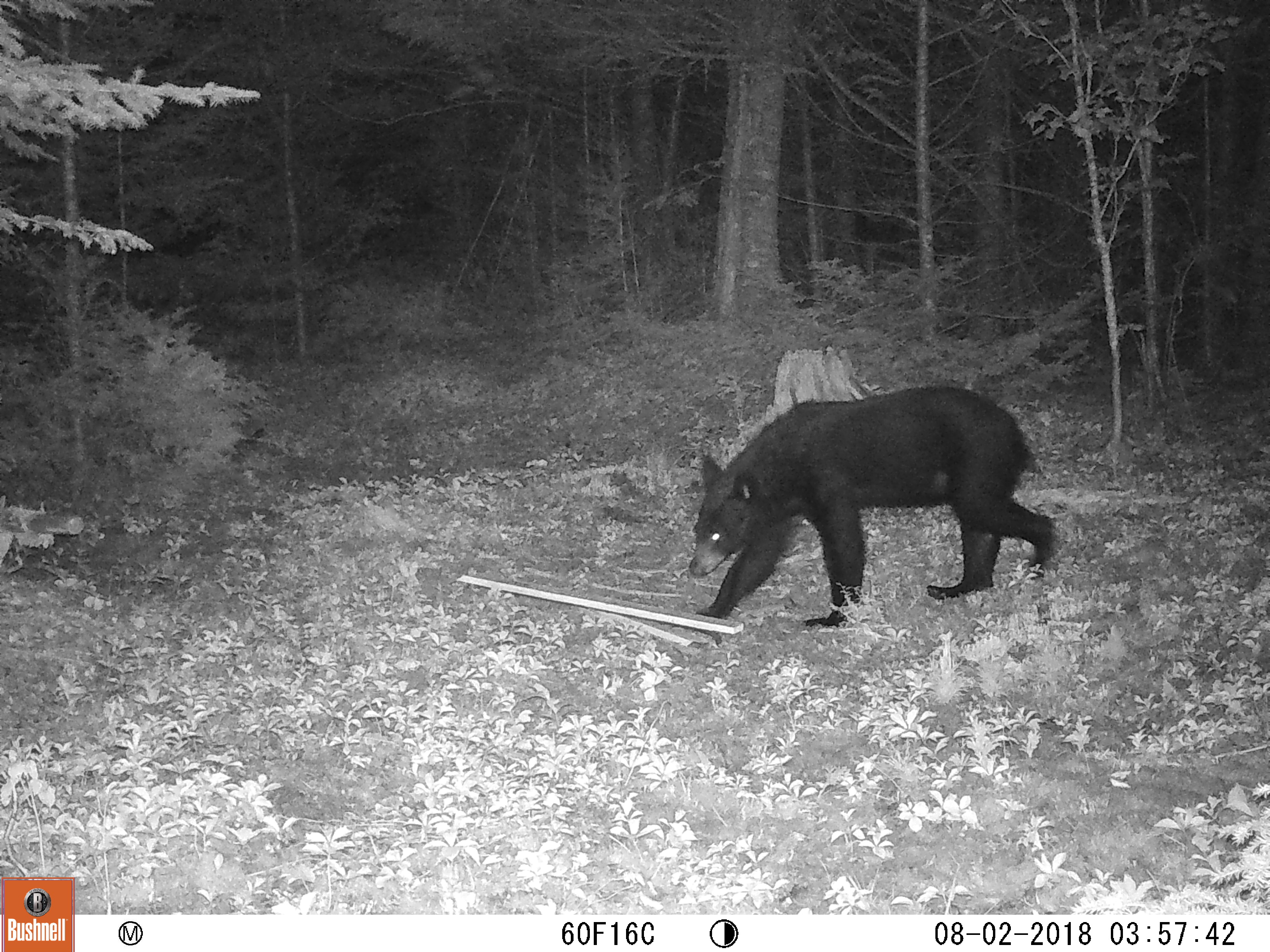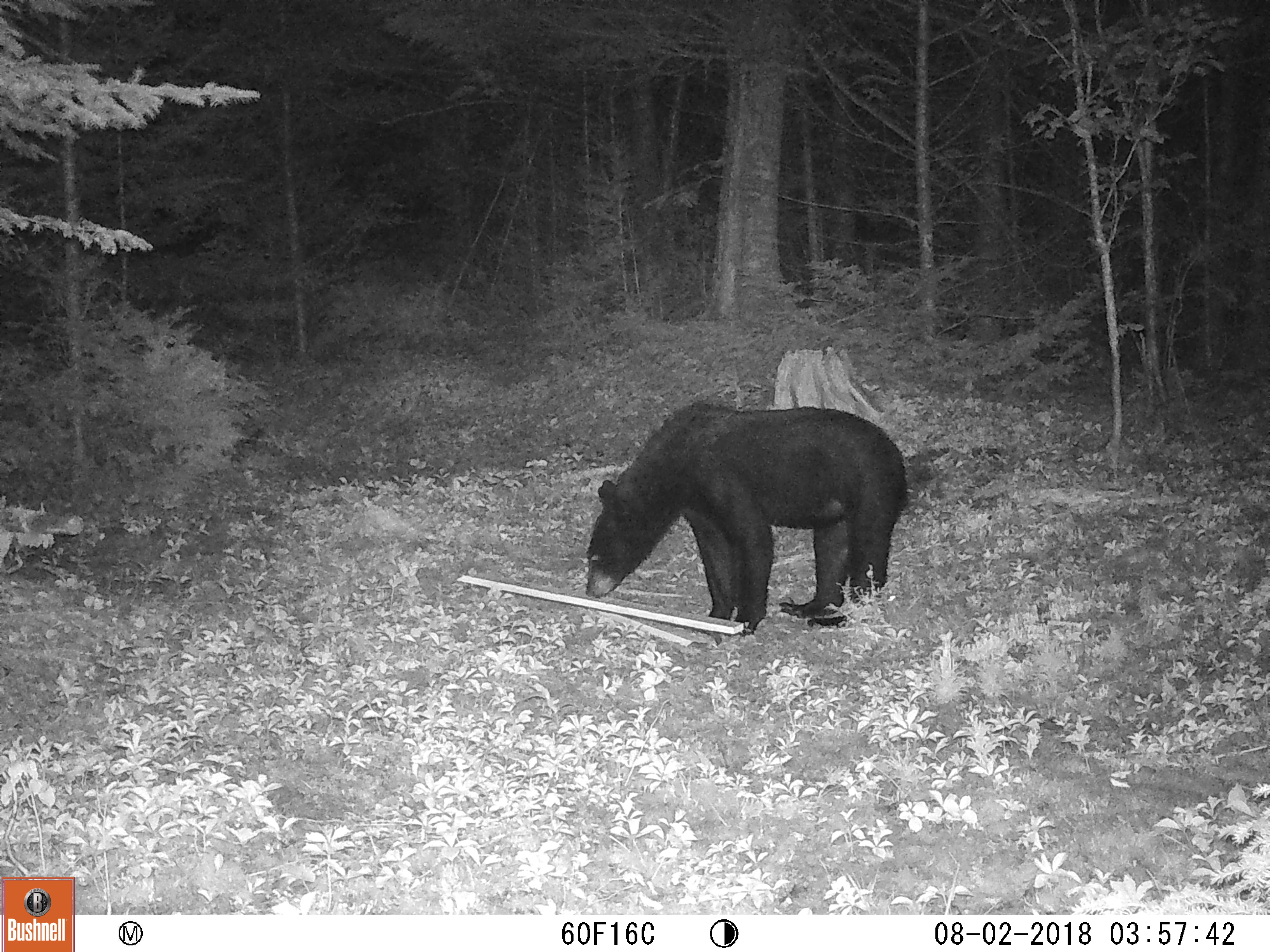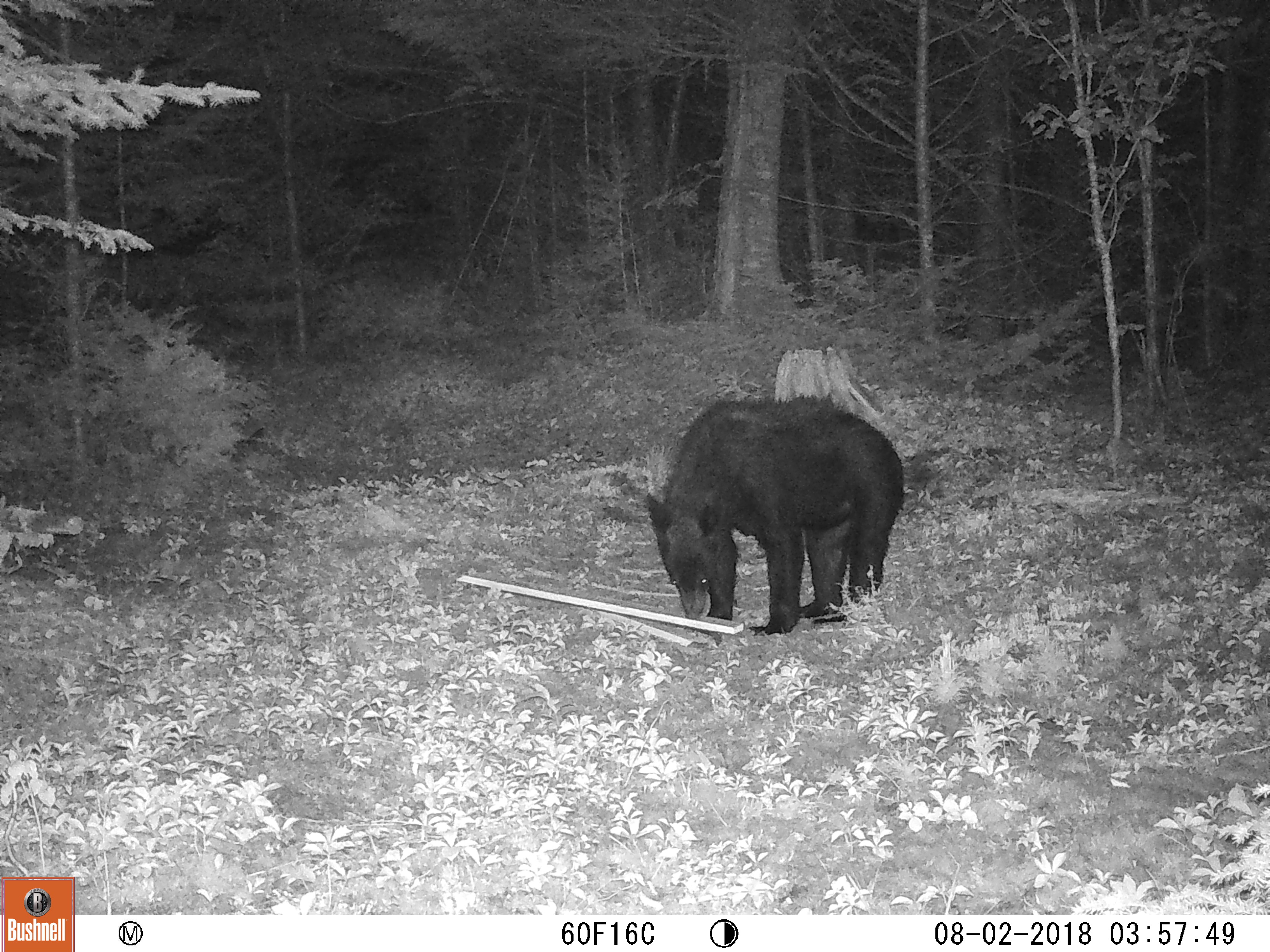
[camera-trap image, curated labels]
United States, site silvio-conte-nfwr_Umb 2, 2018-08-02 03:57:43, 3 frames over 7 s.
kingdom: Animalia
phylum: Chordata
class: Mammalia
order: Carnivora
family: Ursidae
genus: Ursus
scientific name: Ursus americanus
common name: black bear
Black bear (Ursus americanus).